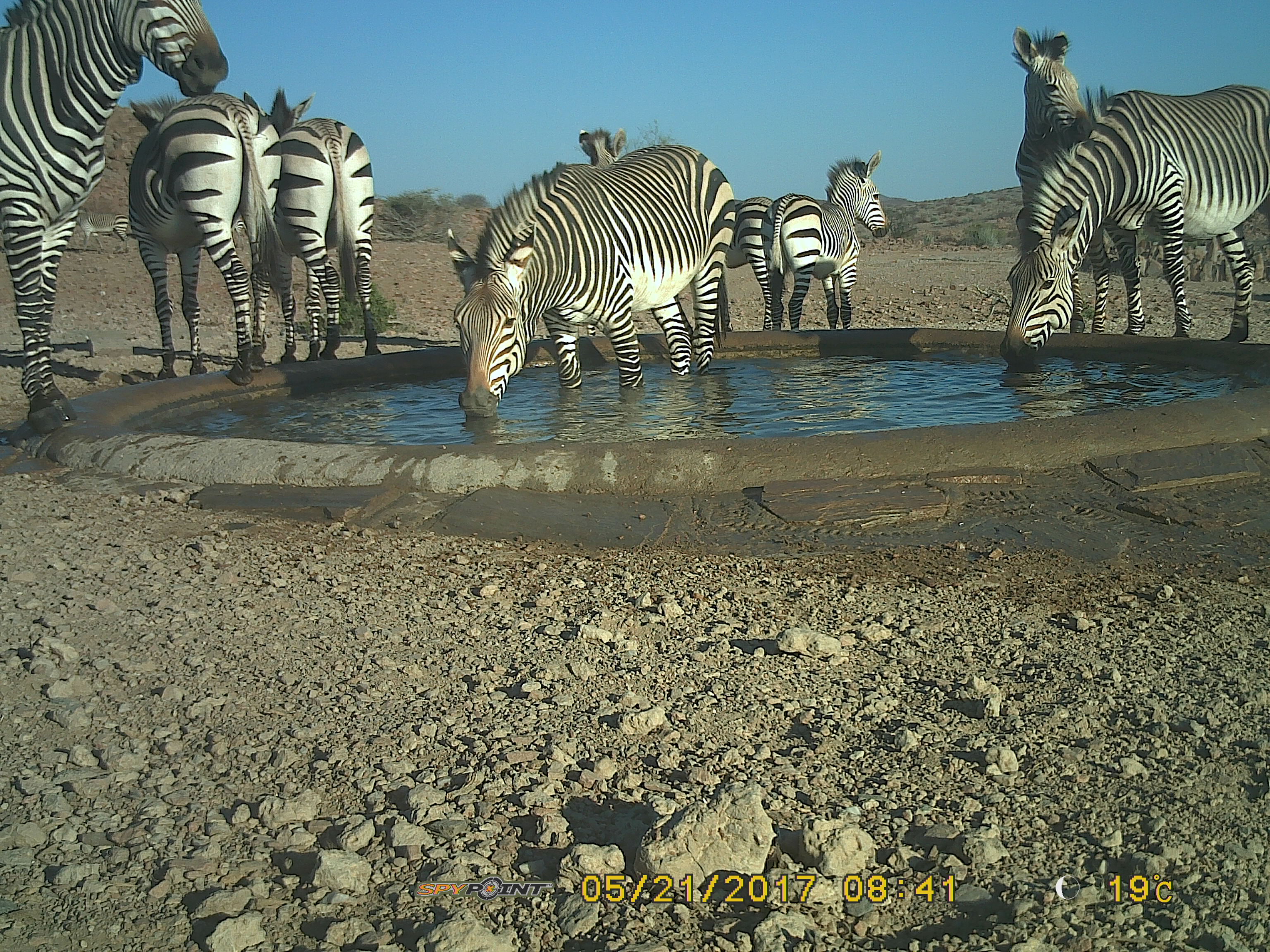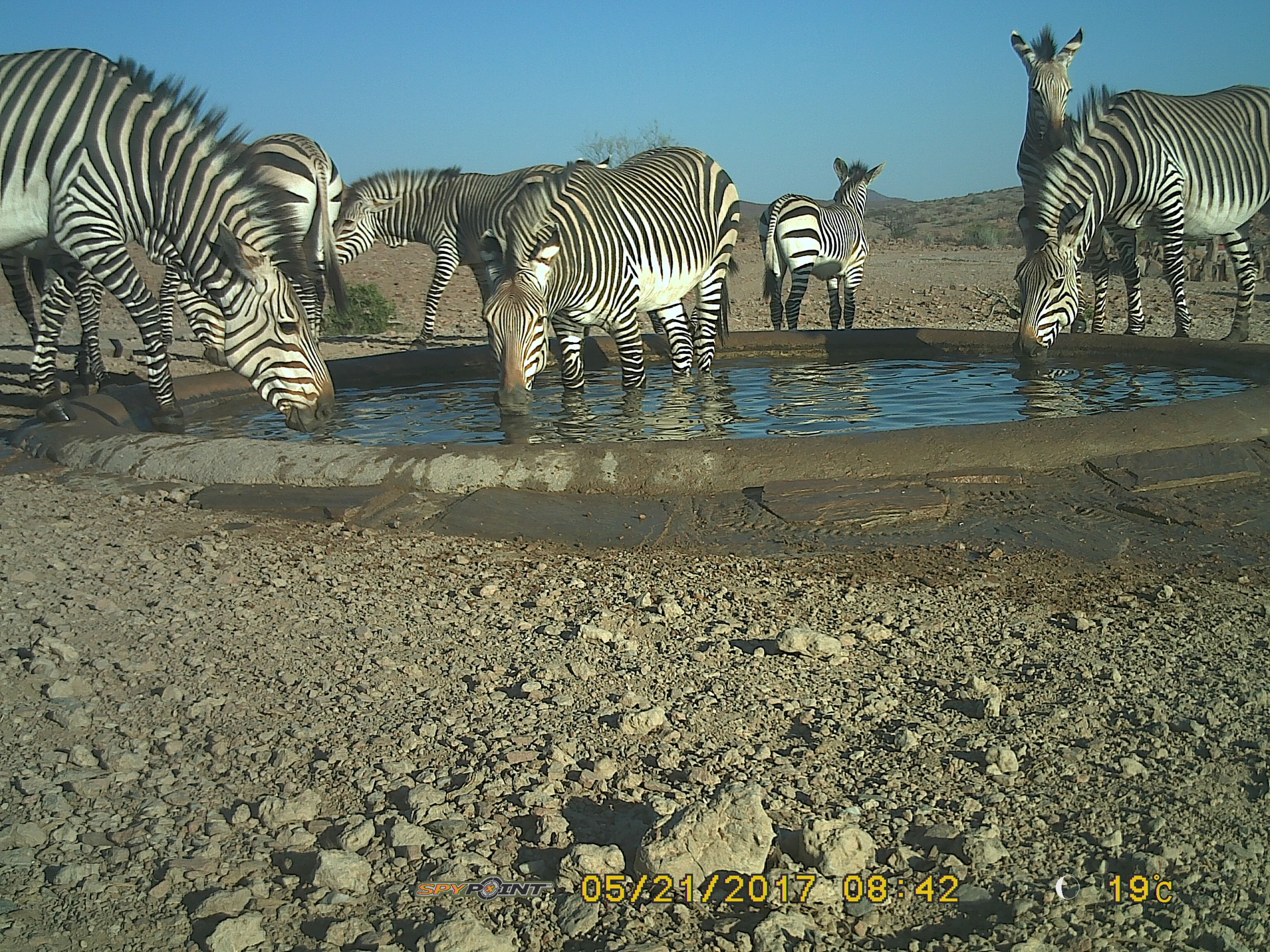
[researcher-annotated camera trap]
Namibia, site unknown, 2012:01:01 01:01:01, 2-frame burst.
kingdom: Animalia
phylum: Chordata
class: Mammalia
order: Perissodactyla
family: Equidae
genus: Equus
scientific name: Equus zebra hartmannae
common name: hartmann's mountain zebra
Equus zebra hartmannae (hartmann's mountain zebra).